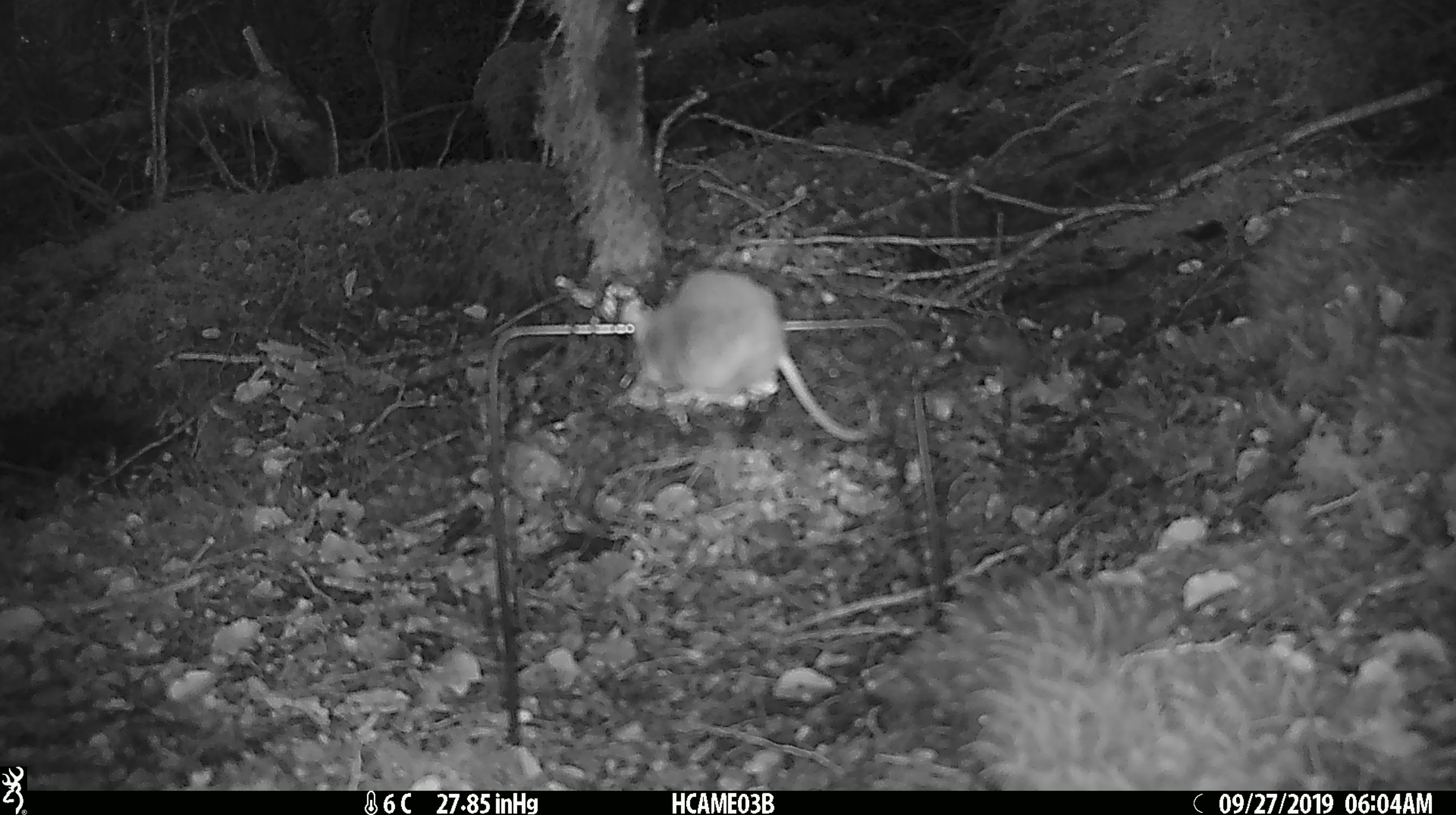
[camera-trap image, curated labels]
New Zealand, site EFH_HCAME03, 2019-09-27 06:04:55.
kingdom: Animalia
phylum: Chordata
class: Mammalia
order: Rodentia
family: Muridae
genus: Mus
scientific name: Mus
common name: mouse